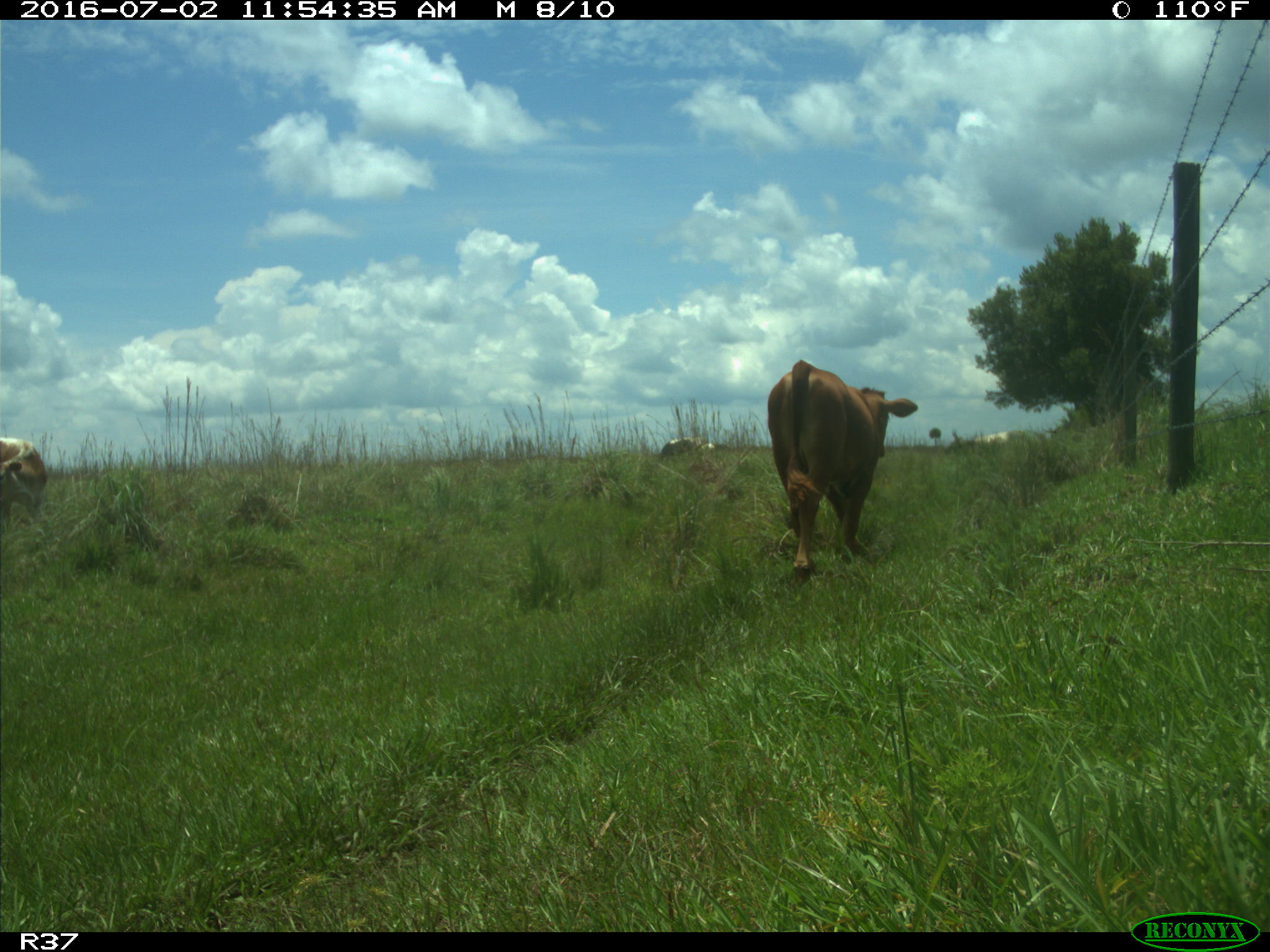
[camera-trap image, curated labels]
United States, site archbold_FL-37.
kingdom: Animalia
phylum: Chordata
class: Mammalia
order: Artiodactyla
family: Bovidae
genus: Bos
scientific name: Bos taurus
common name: domestic cow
Bos taurus (domestic cow).